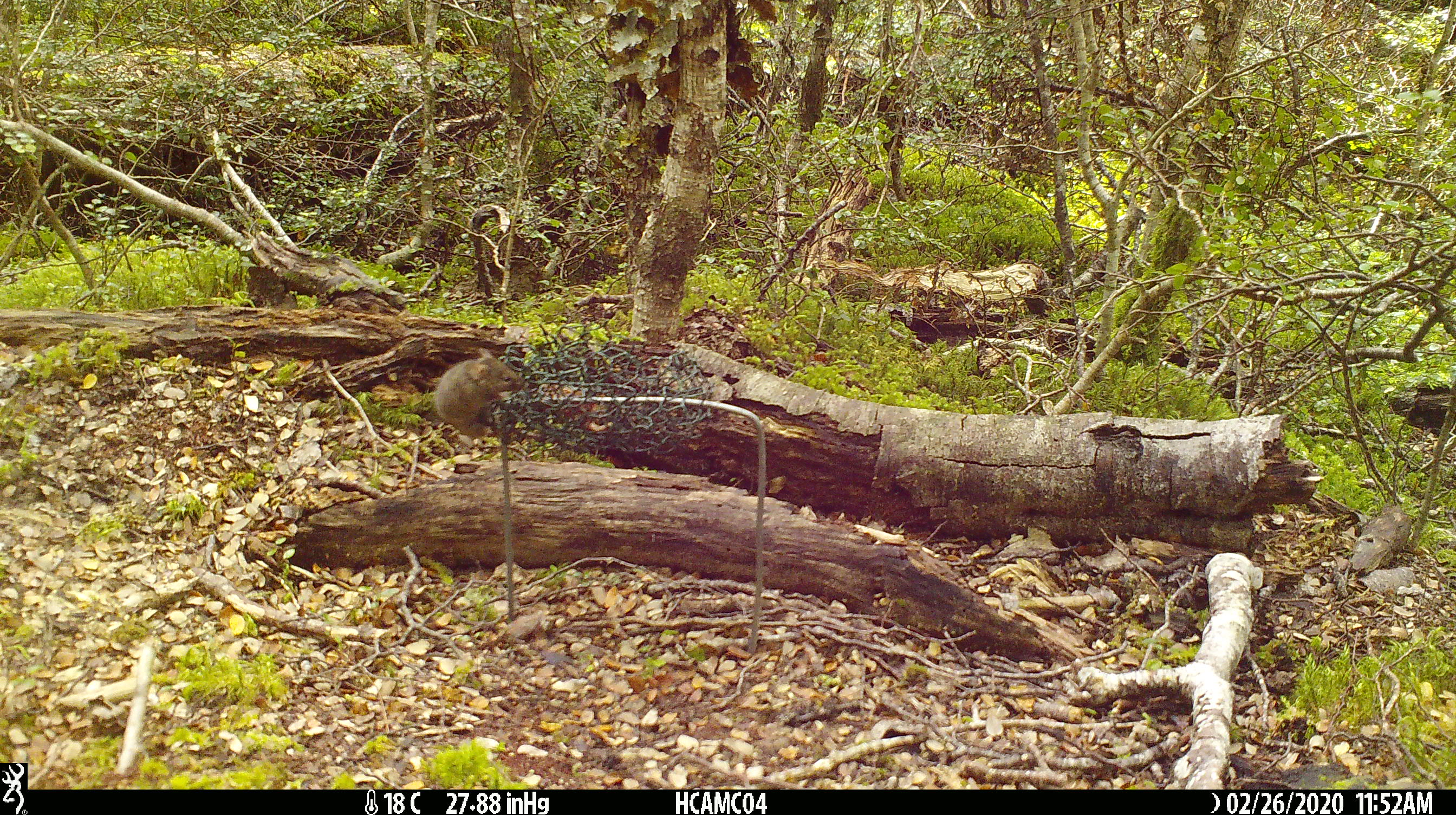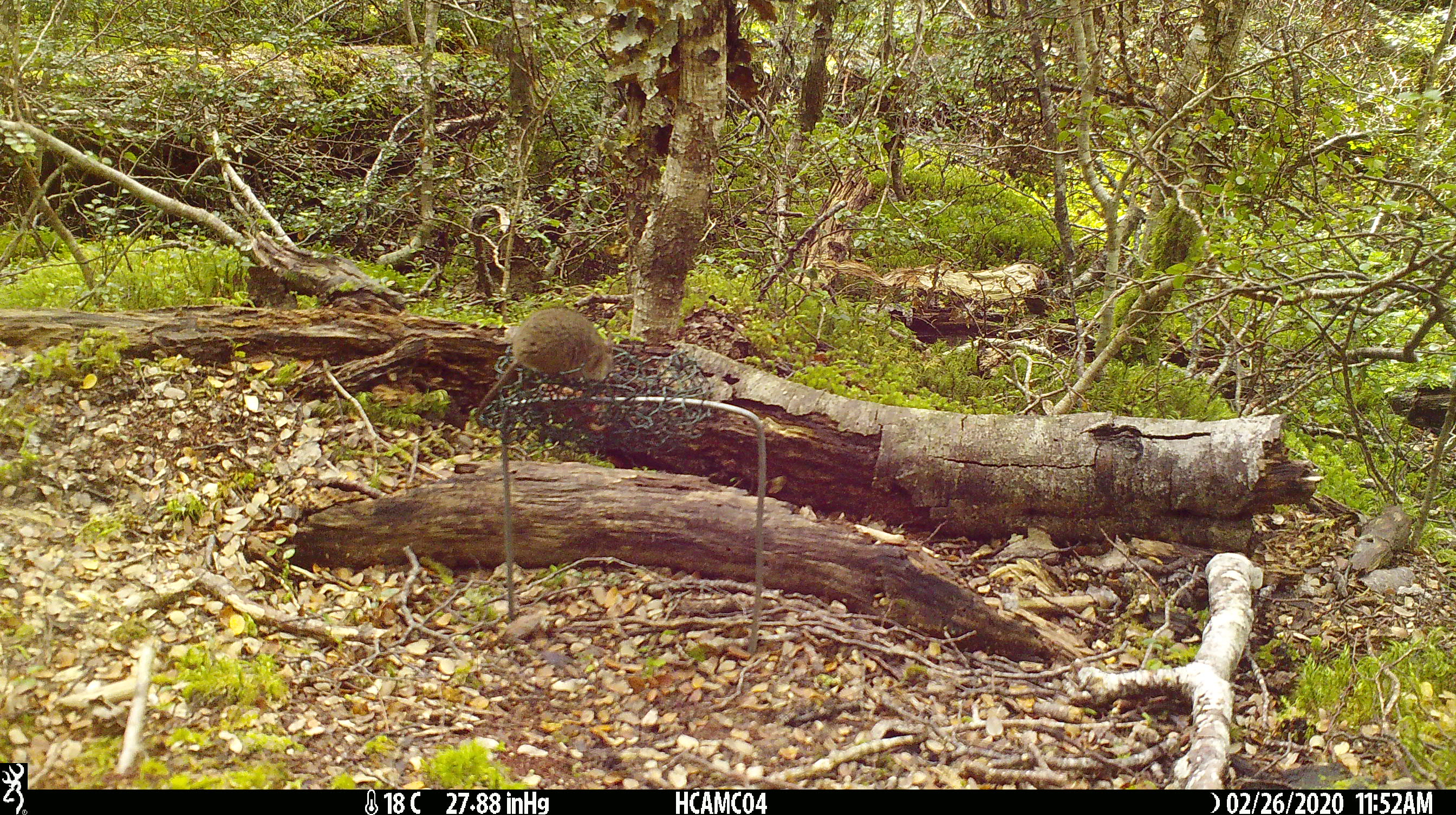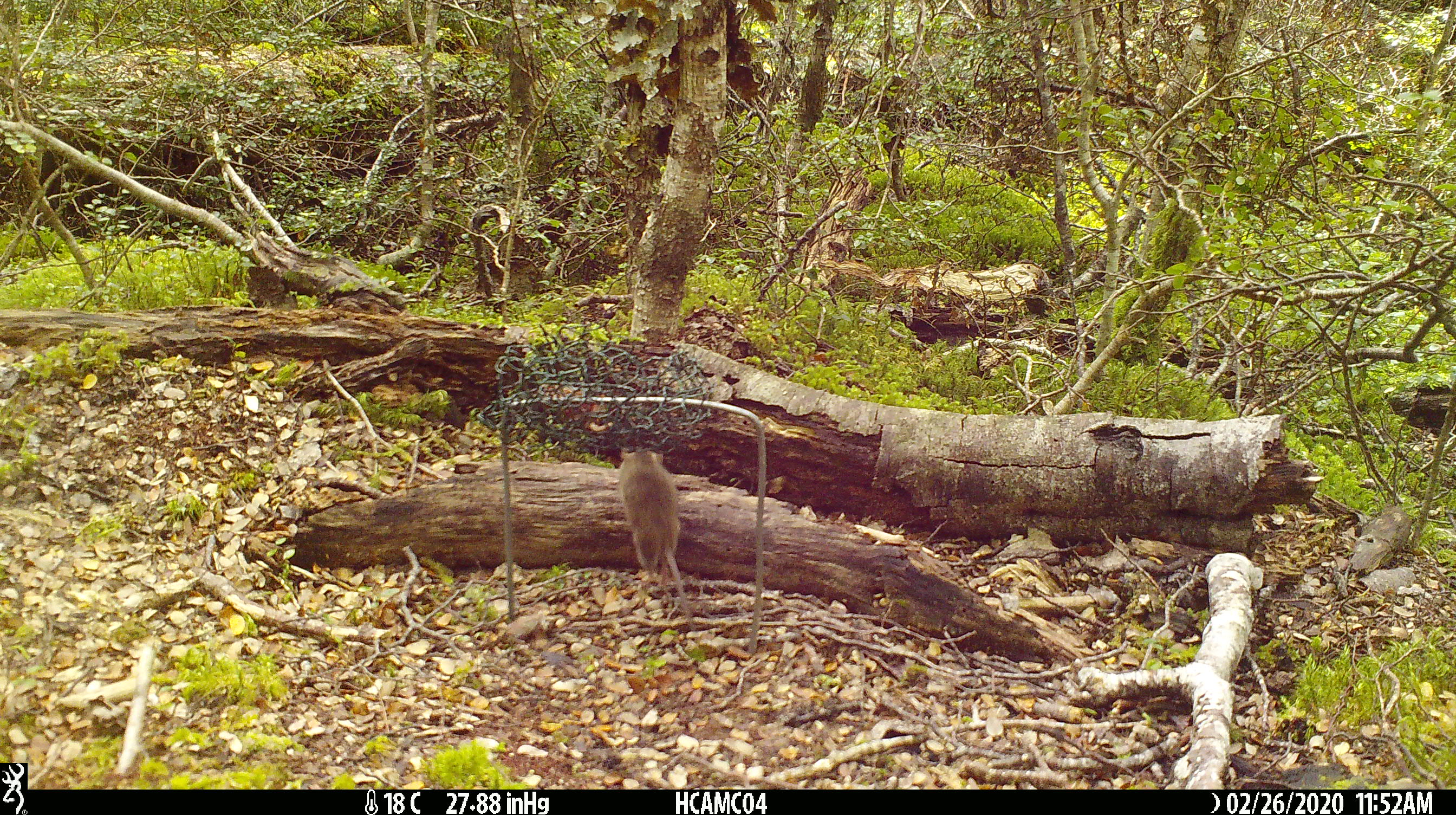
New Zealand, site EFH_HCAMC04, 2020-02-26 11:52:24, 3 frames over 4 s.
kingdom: Animalia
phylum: Chordata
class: Mammalia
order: Rodentia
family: Muridae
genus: Mus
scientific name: Mus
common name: mouse